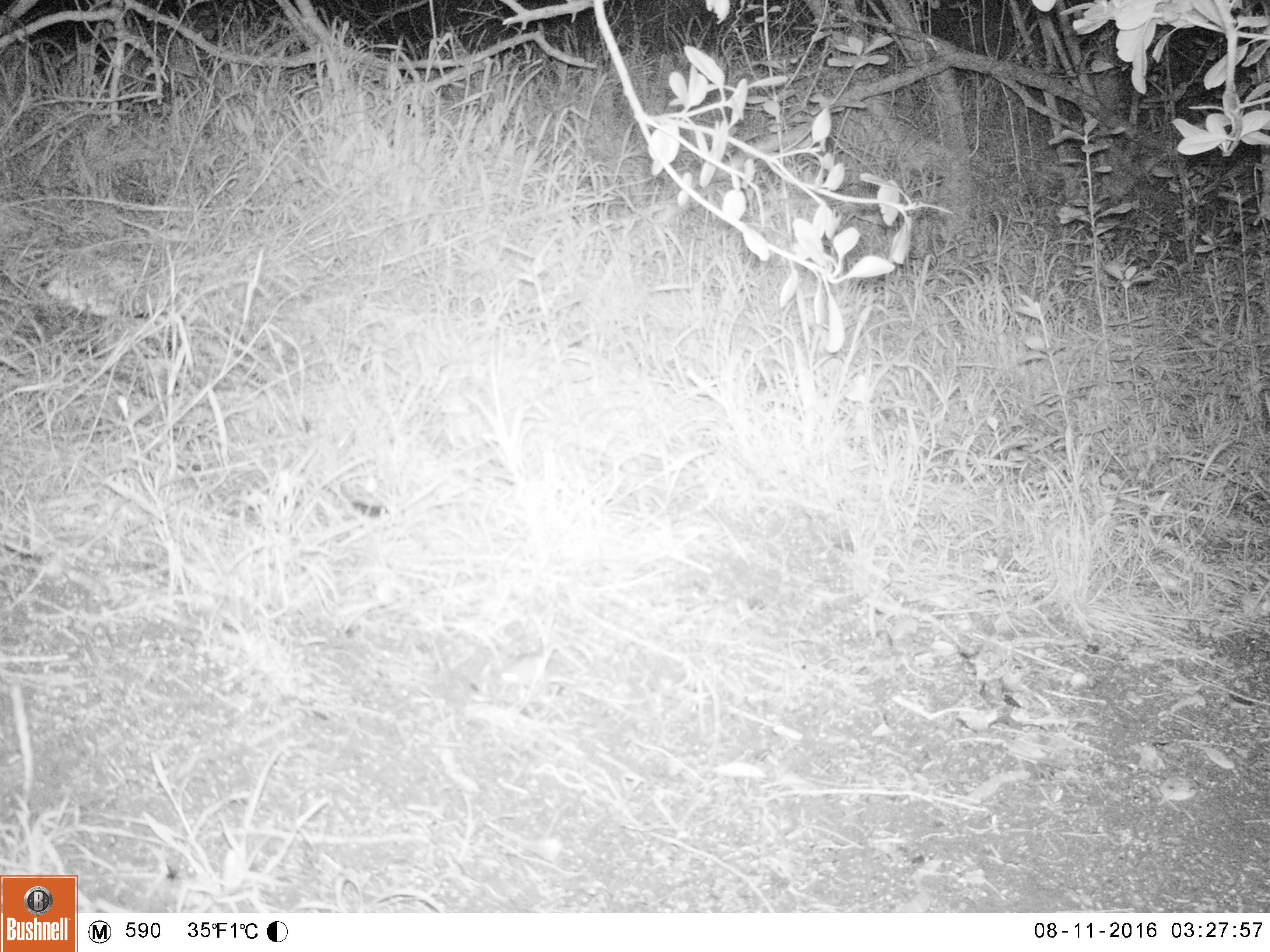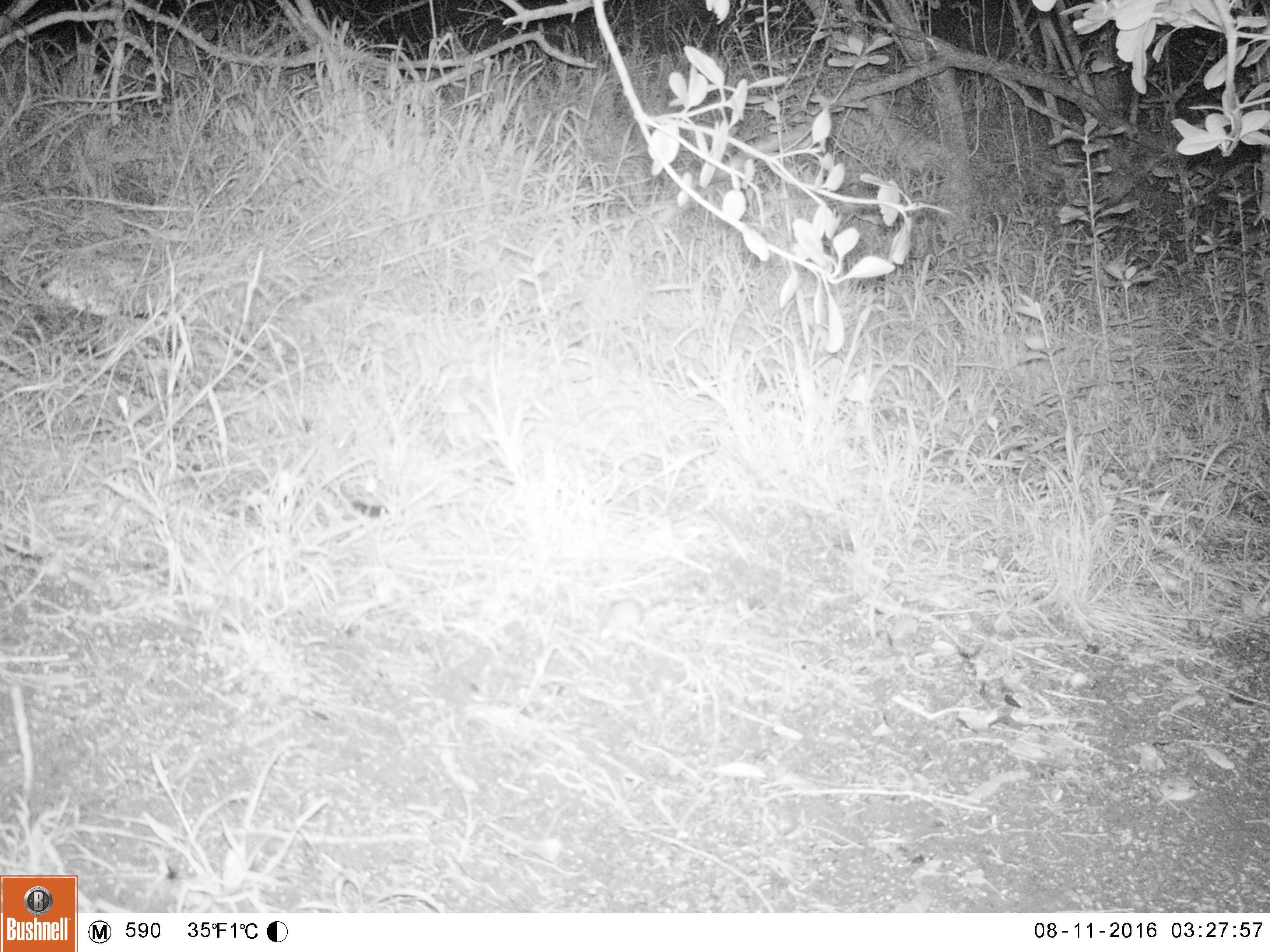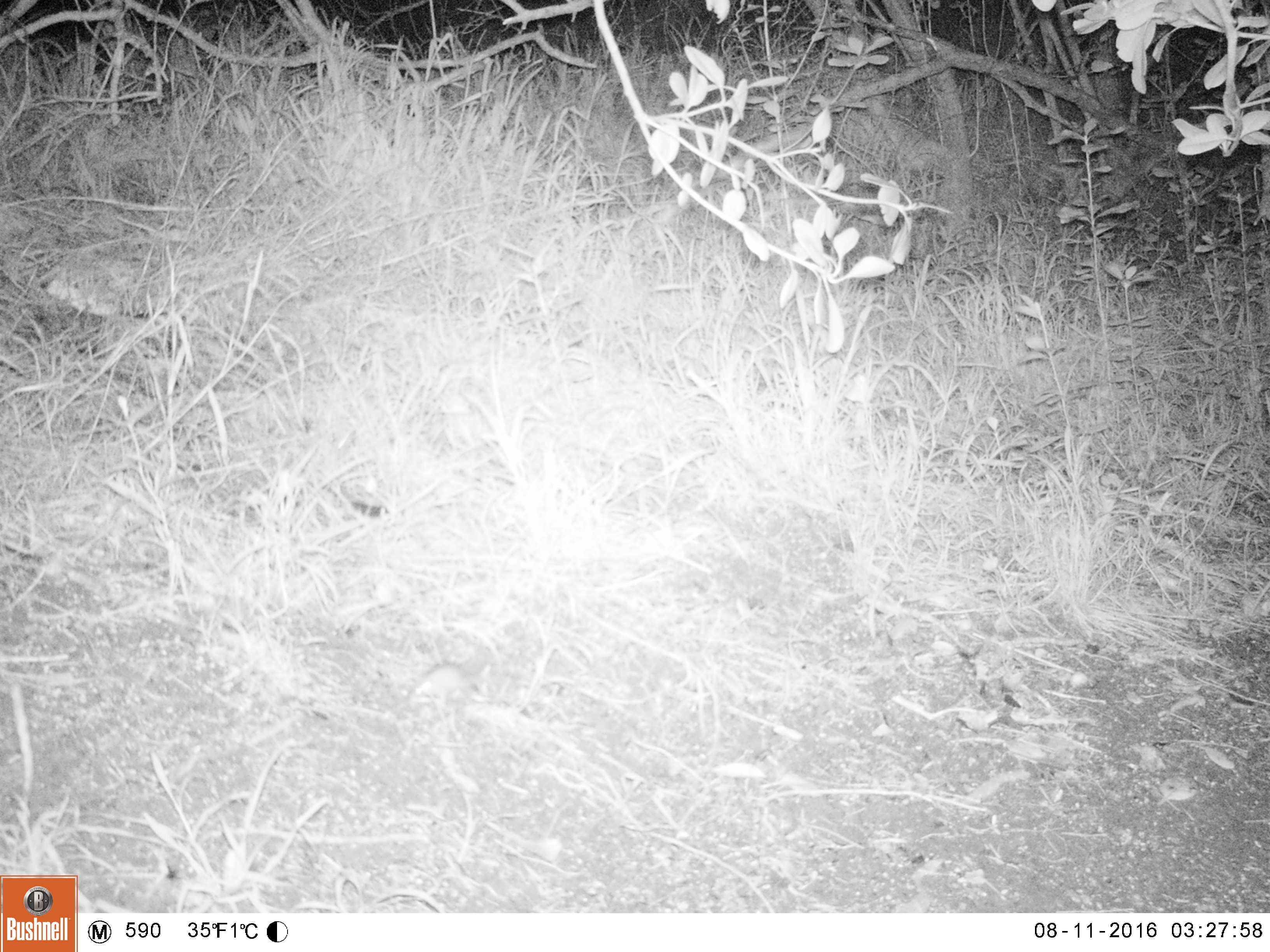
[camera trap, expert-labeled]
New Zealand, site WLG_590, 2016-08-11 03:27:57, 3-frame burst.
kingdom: Animalia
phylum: Chordata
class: Mammalia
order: Rodentia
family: Muridae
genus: Mus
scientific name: Mus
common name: mouse